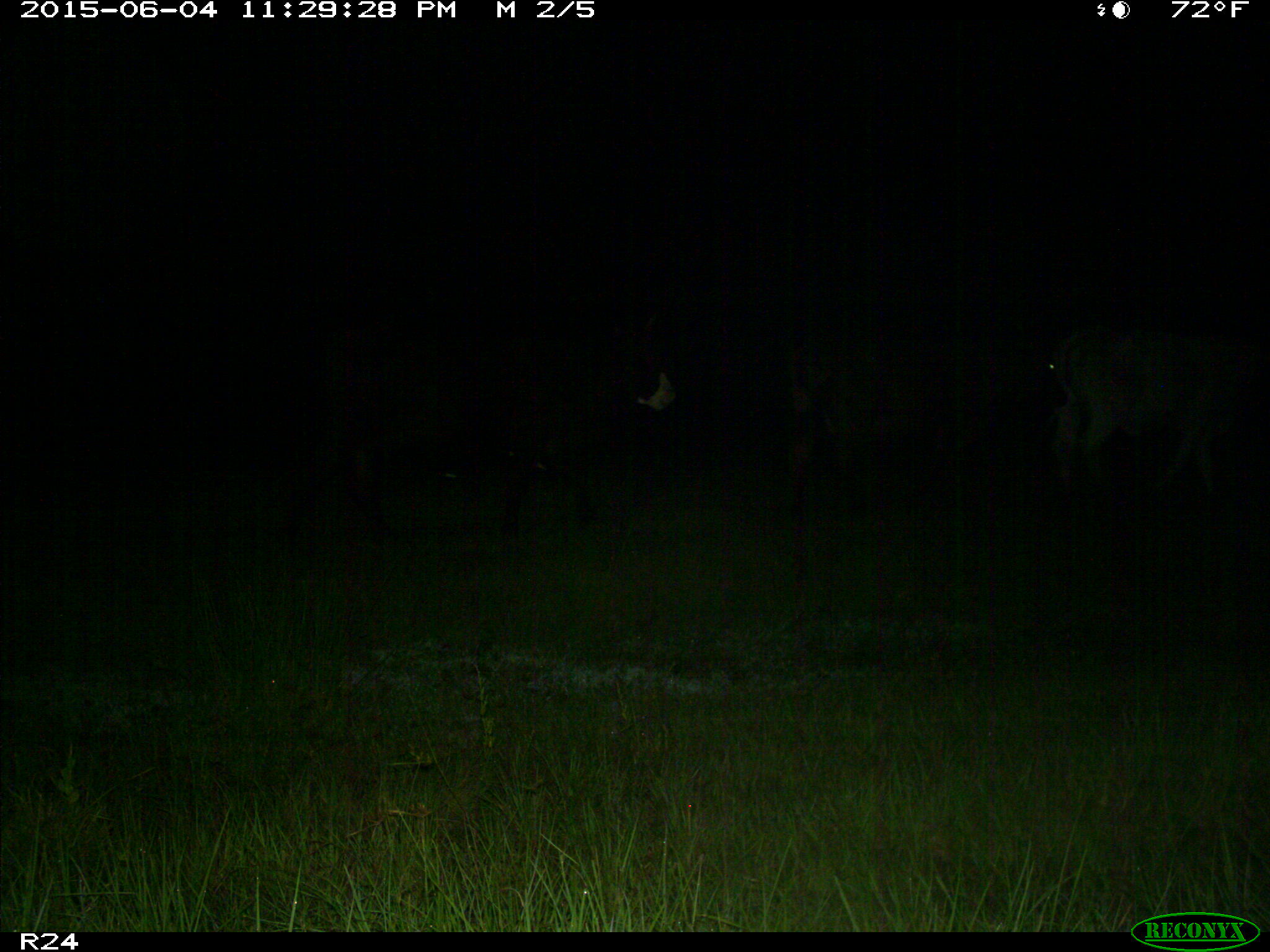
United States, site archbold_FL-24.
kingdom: Animalia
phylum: Chordata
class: Mammalia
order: Artiodactyla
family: Bovidae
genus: Bos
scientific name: Bos taurus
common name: domestic cow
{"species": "Bos taurus (domestic cow)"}